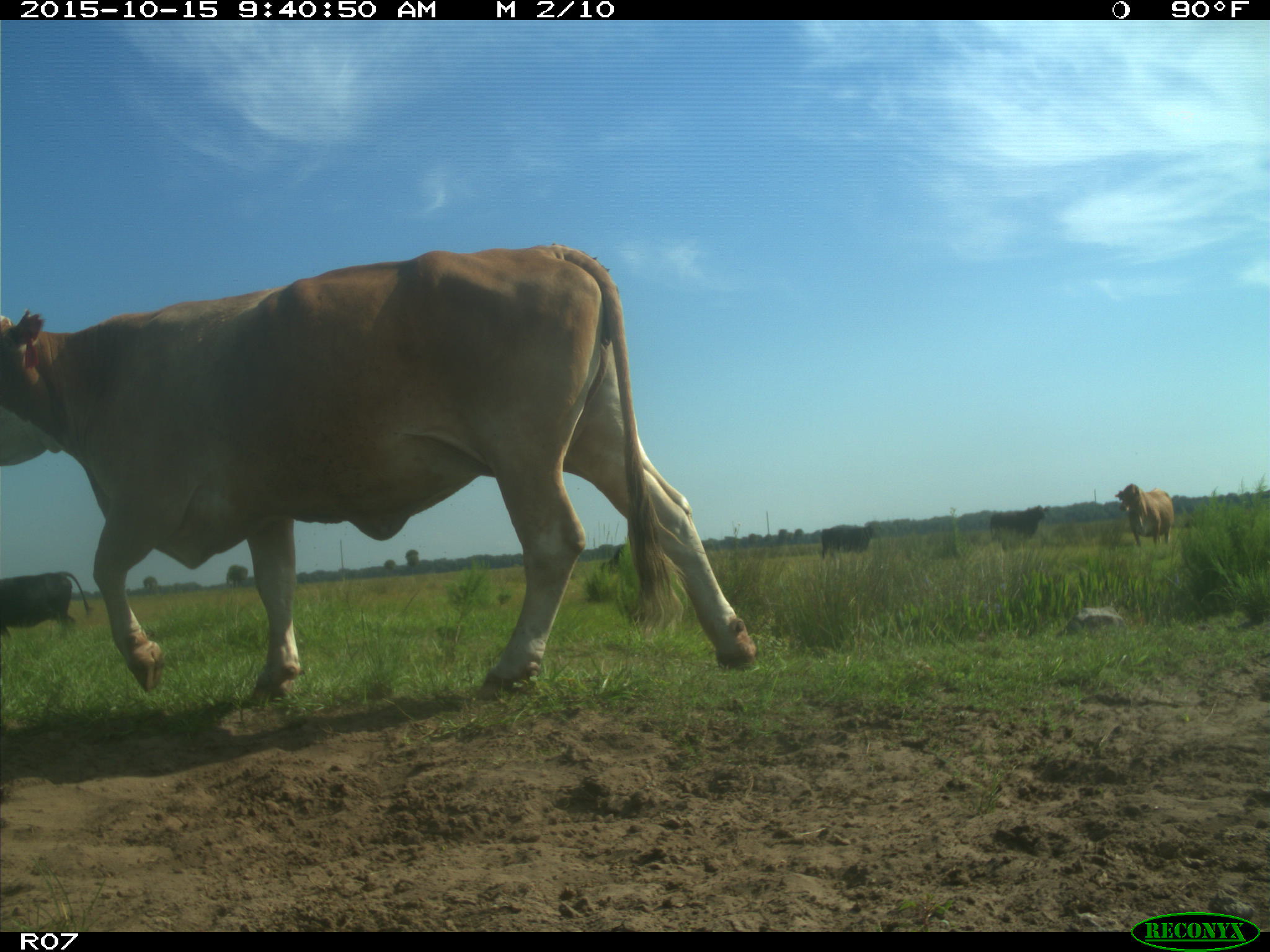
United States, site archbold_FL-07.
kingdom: Animalia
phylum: Chordata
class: Mammalia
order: Artiodactyla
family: Bovidae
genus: Bos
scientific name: Bos taurus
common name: domestic cow